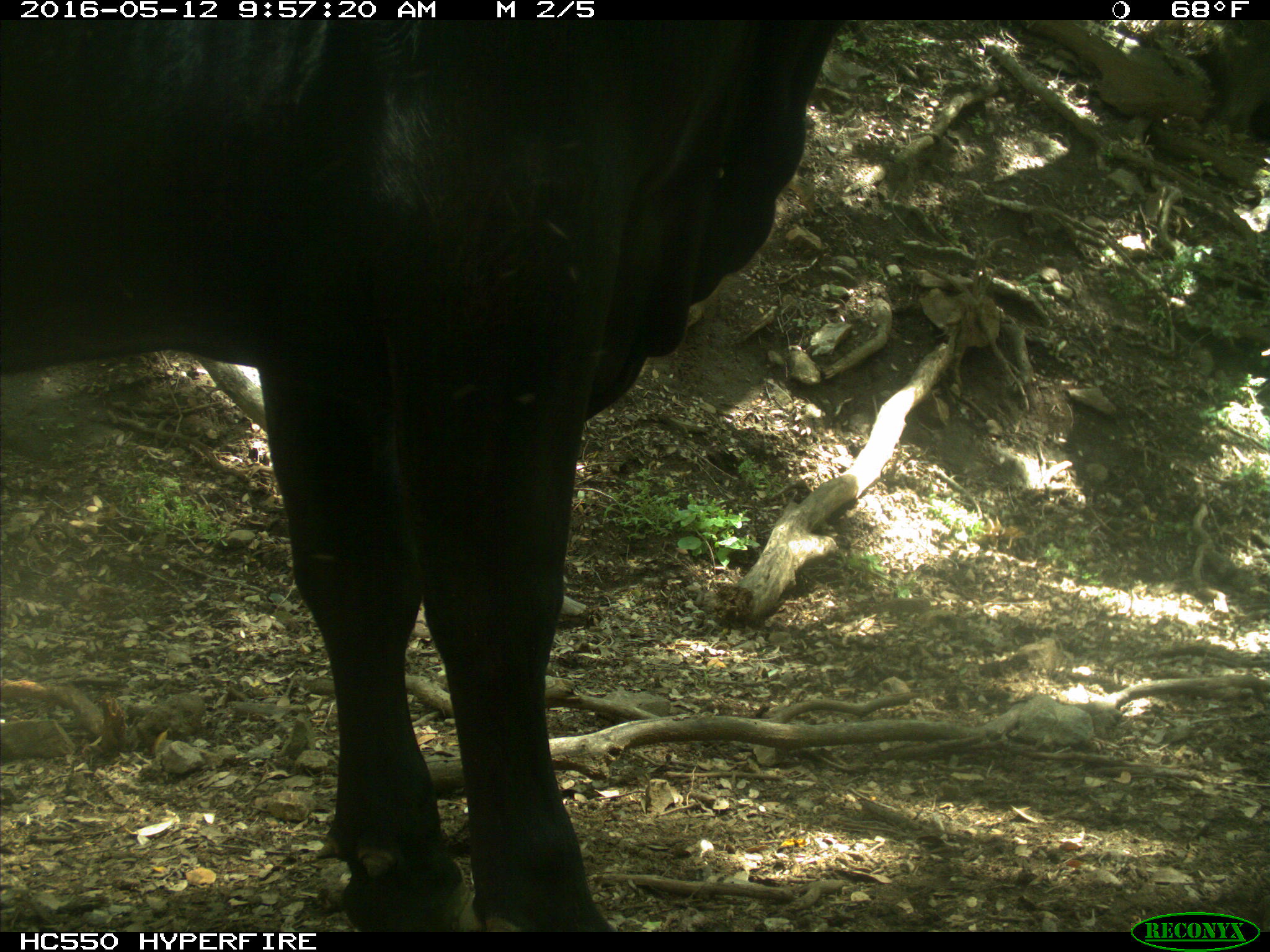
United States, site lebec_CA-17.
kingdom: Animalia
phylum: Chordata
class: Mammalia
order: Artiodactyla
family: Bovidae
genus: Bos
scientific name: Bos taurus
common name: domestic cow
Bos taurus (domestic cow).